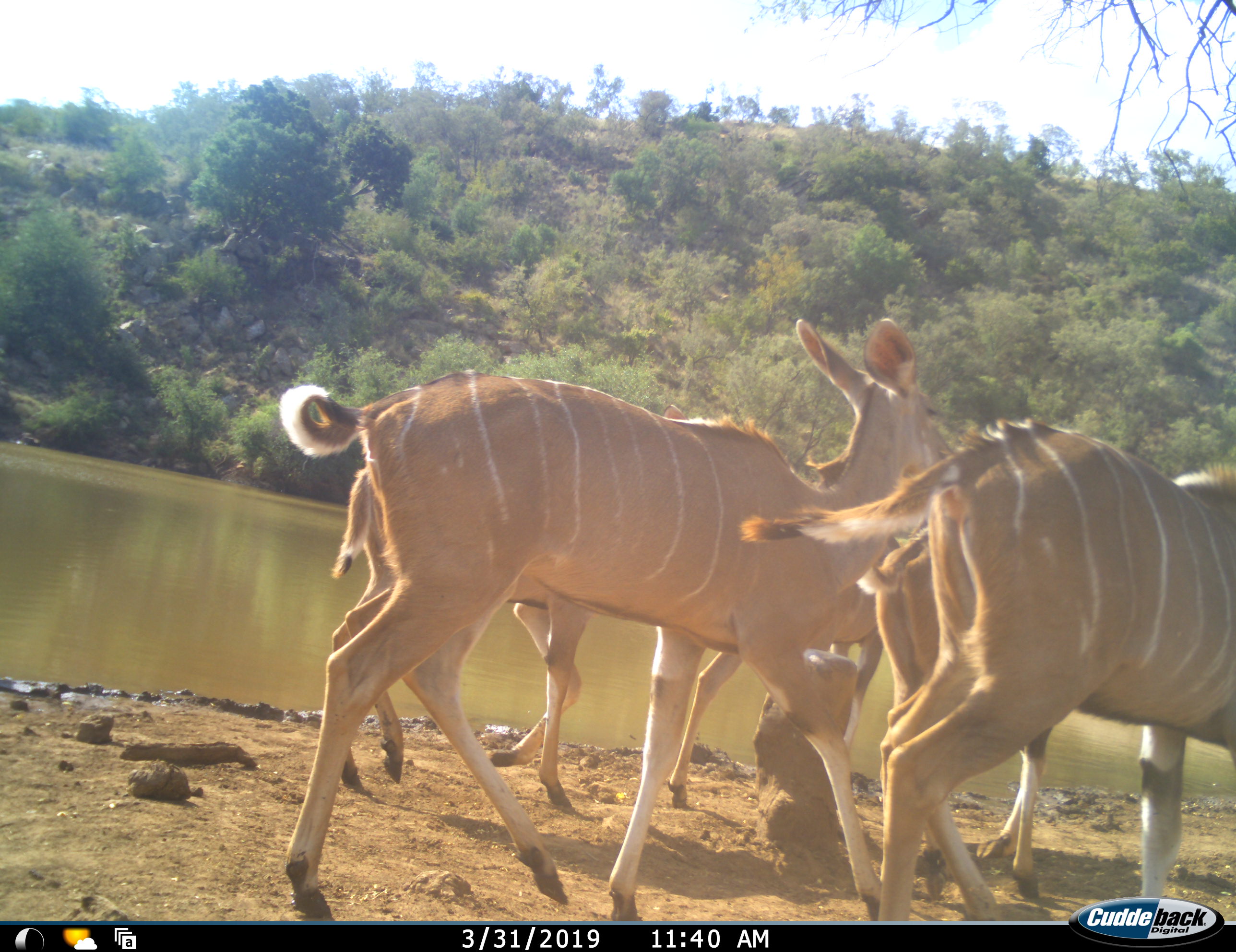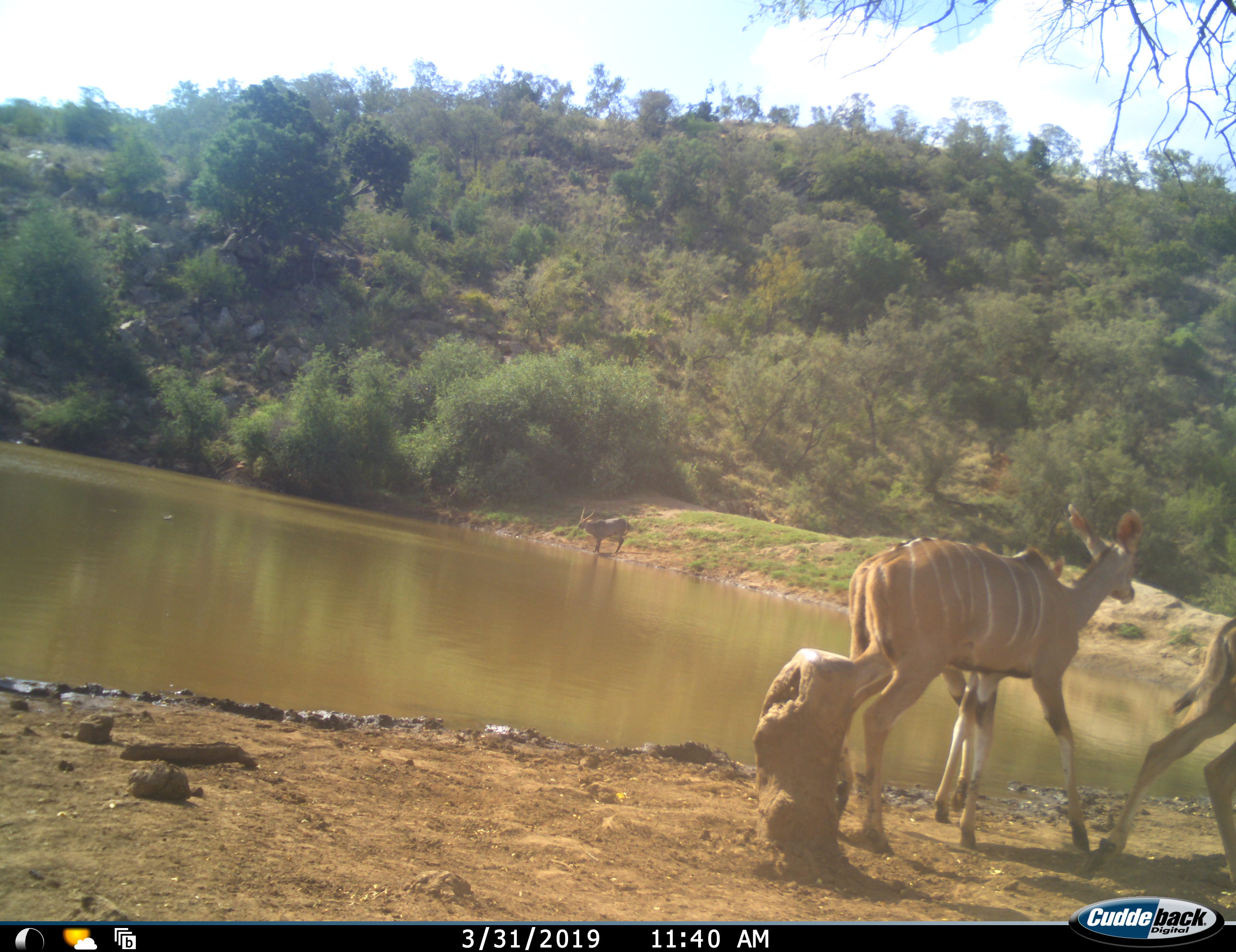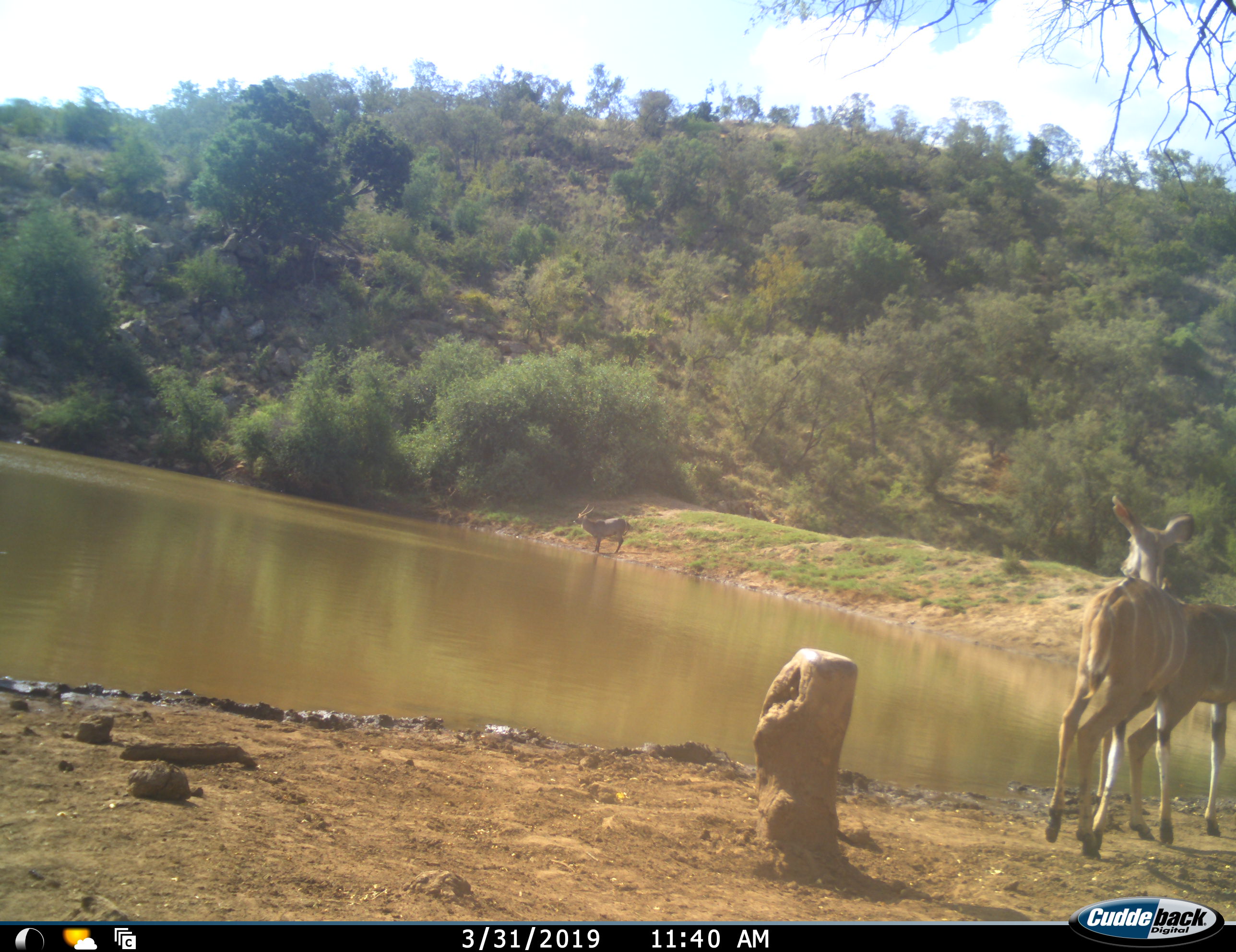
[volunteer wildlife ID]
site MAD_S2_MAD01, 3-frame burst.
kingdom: Animalia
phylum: Chordata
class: Mammalia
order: Artiodactyla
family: Bovidae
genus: Tragelaphus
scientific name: Tragelaphus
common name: kudu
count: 4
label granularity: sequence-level